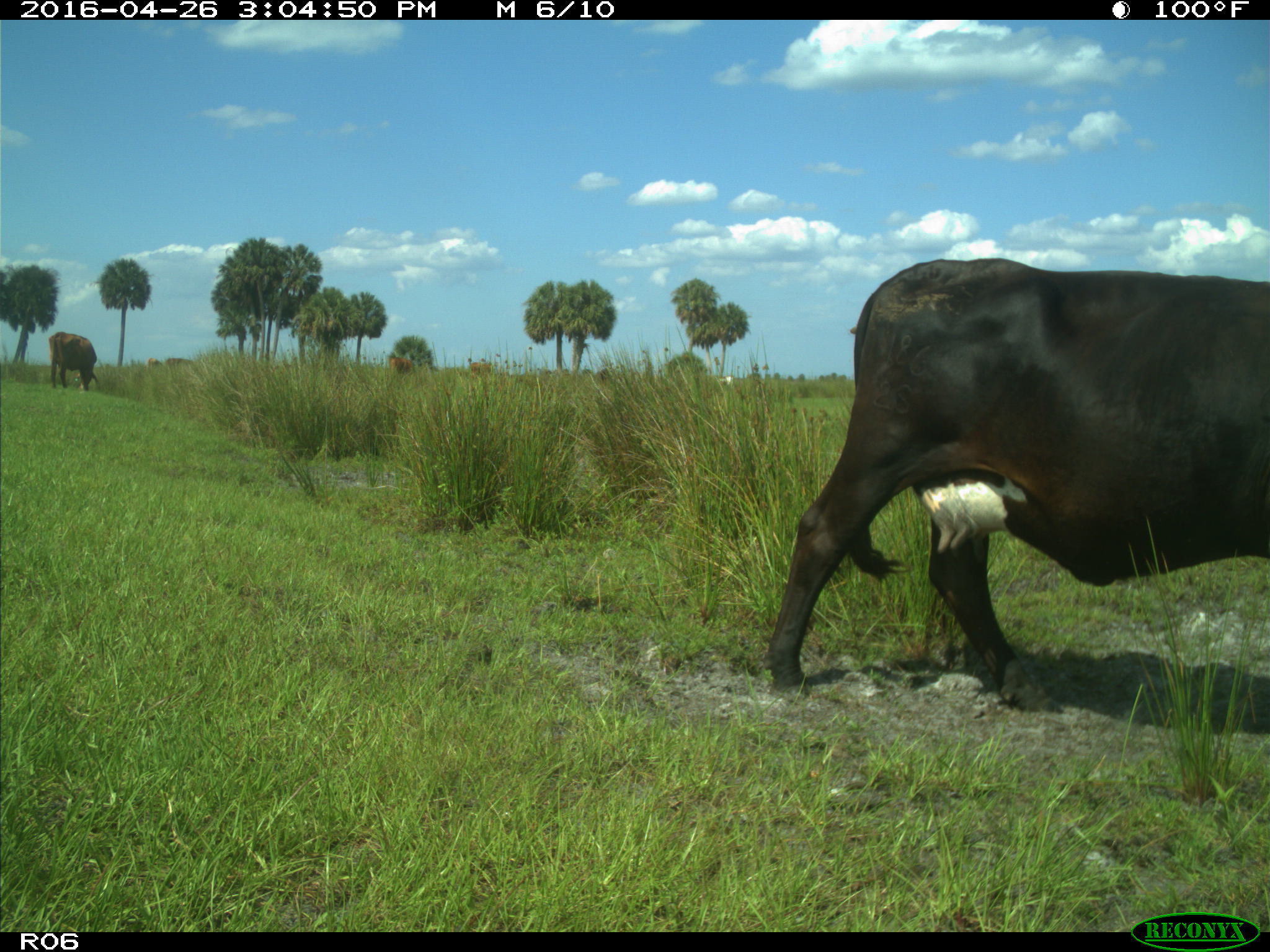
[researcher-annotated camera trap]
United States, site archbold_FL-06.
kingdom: Animalia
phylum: Chordata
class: Mammalia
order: Artiodactyla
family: Bovidae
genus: Bos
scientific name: Bos taurus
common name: domestic cow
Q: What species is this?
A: Bos taurus (domestic cow).